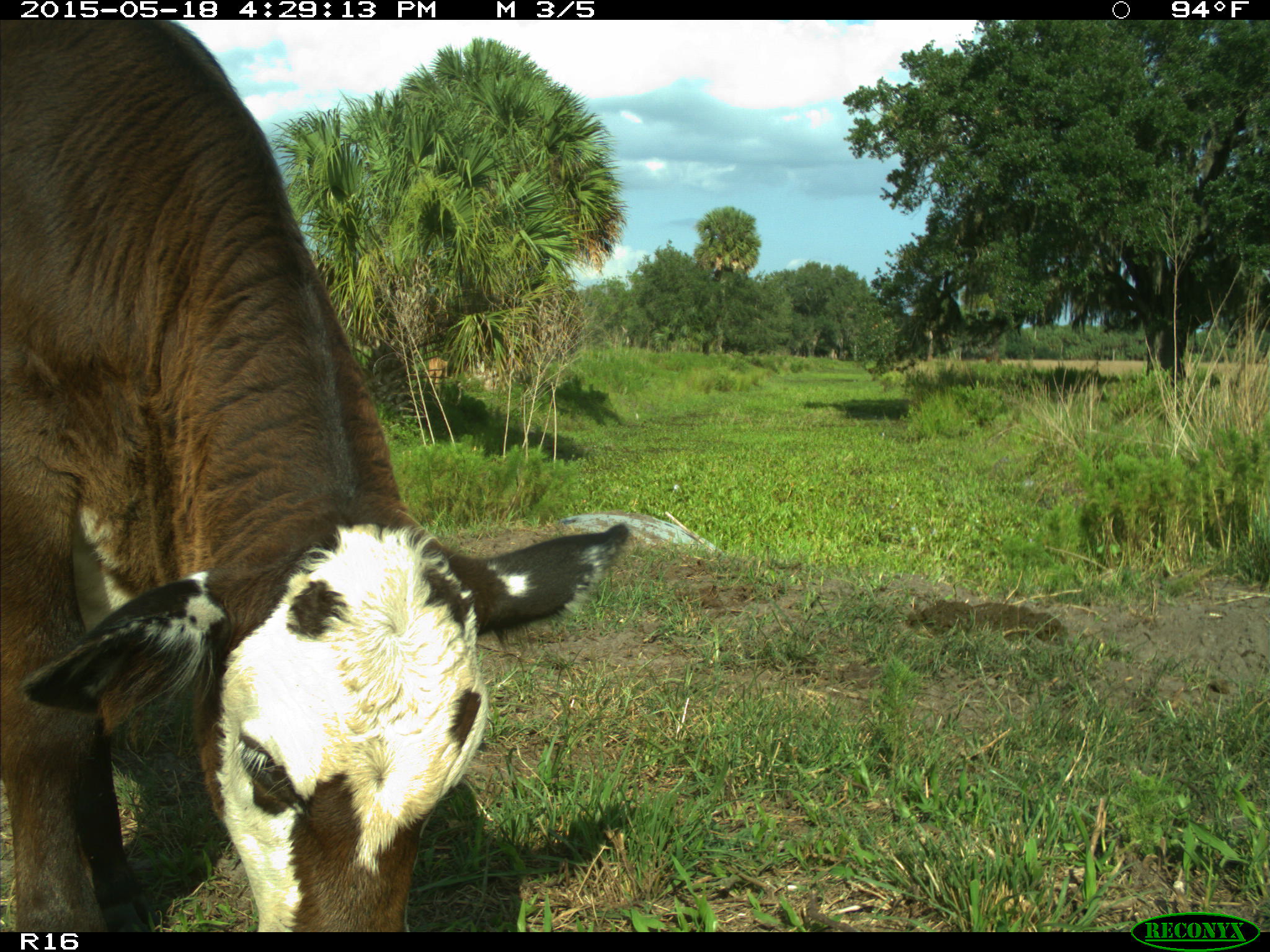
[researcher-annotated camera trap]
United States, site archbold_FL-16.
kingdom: Animalia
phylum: Chordata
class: Mammalia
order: Artiodactyla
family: Bovidae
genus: Bos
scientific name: Bos taurus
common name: domestic cow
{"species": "Bos taurus (domestic cow)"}